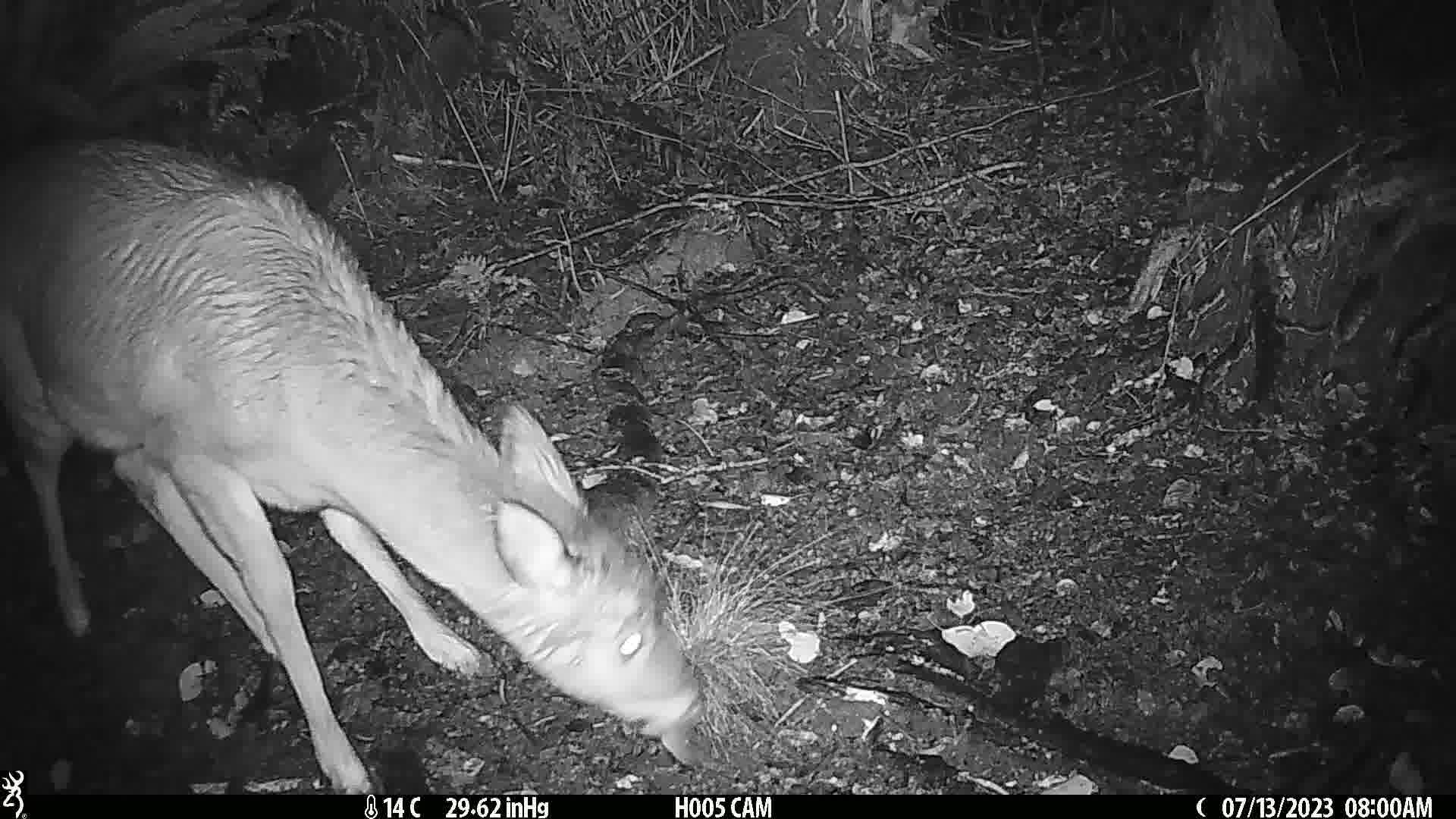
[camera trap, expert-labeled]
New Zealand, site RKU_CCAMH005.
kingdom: Animalia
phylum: Chordata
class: Mammalia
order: Artiodactyla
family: Cervidae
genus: Odocoileus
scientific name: Odocoileus virginianus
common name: white-tailed deer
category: white tailed deer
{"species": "white tailed deer (white-tailed deer) (Odocoileus virginianus)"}